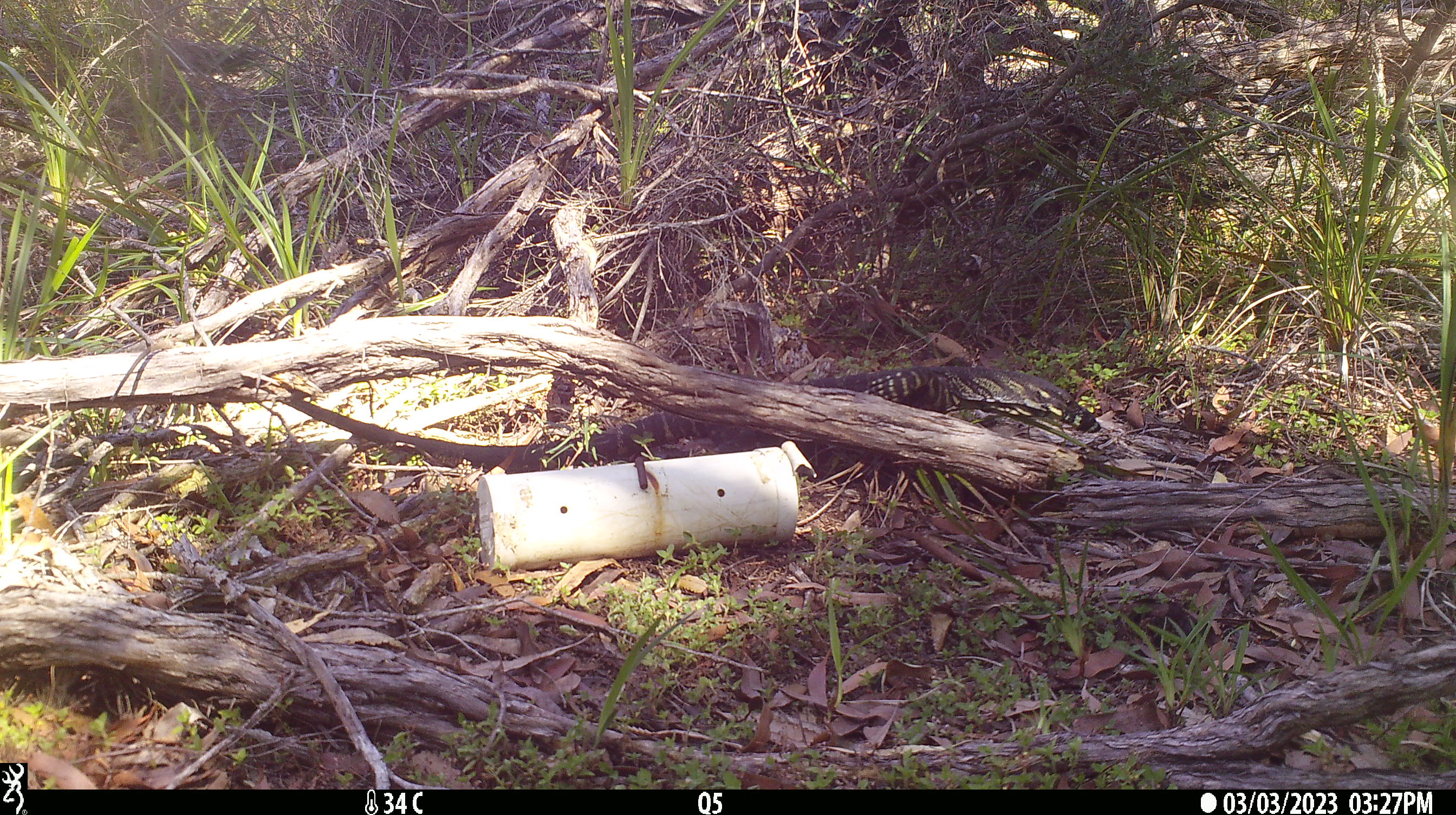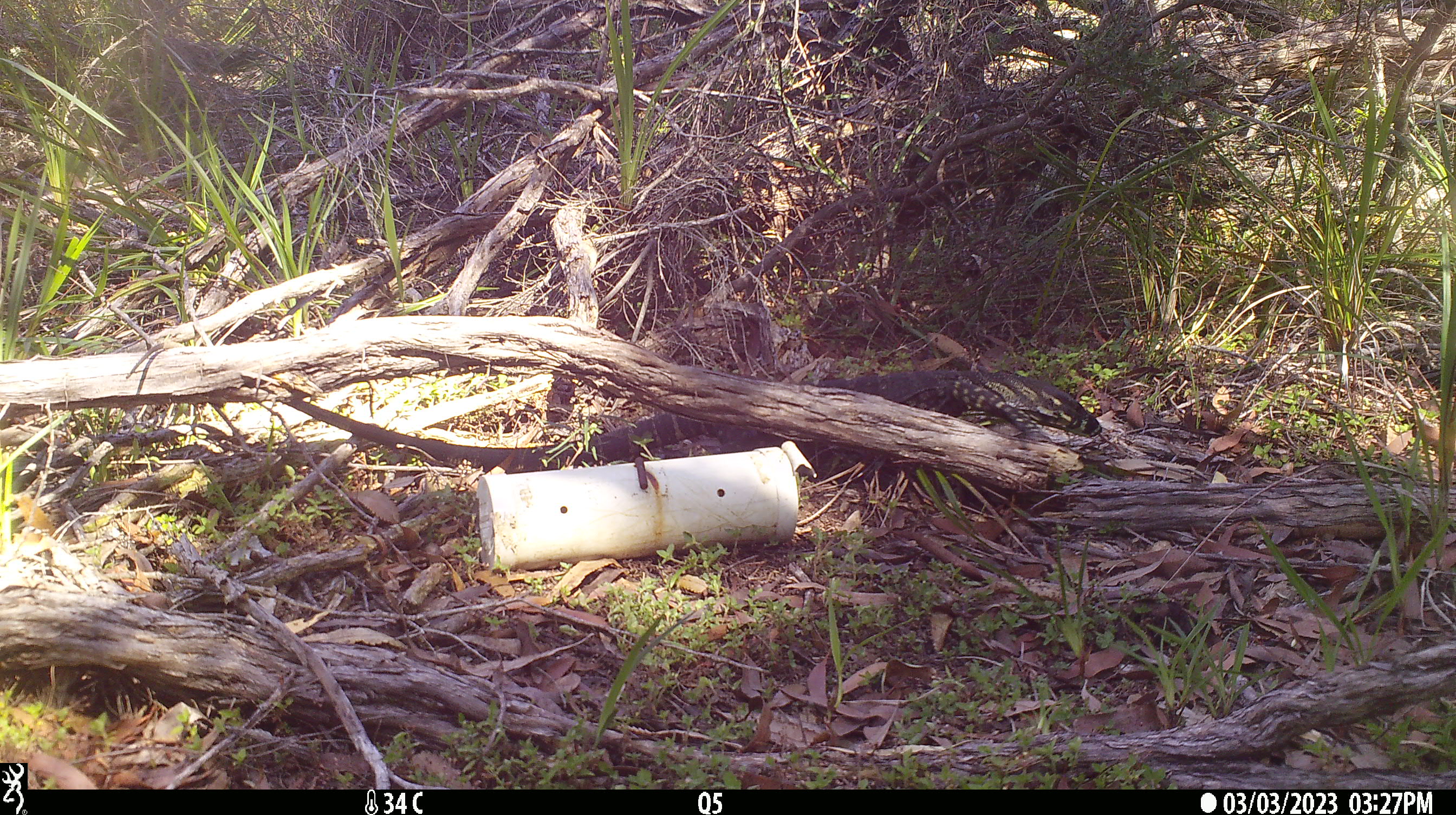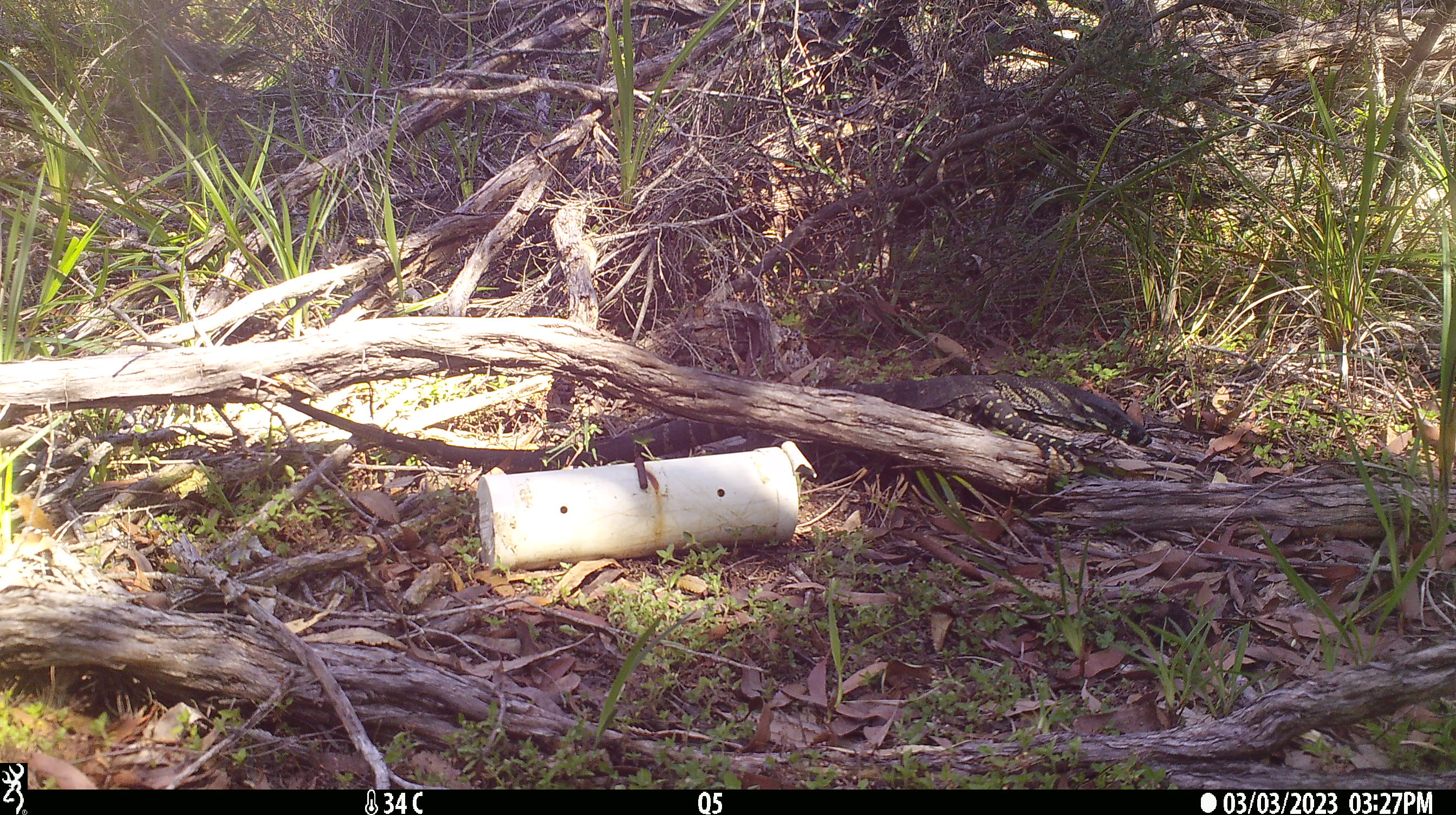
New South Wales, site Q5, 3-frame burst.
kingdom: Animalia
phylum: Chordata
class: Reptilia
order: Squamata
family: Varanidae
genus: Varanus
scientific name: Varanus varius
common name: lace monitor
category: goanna